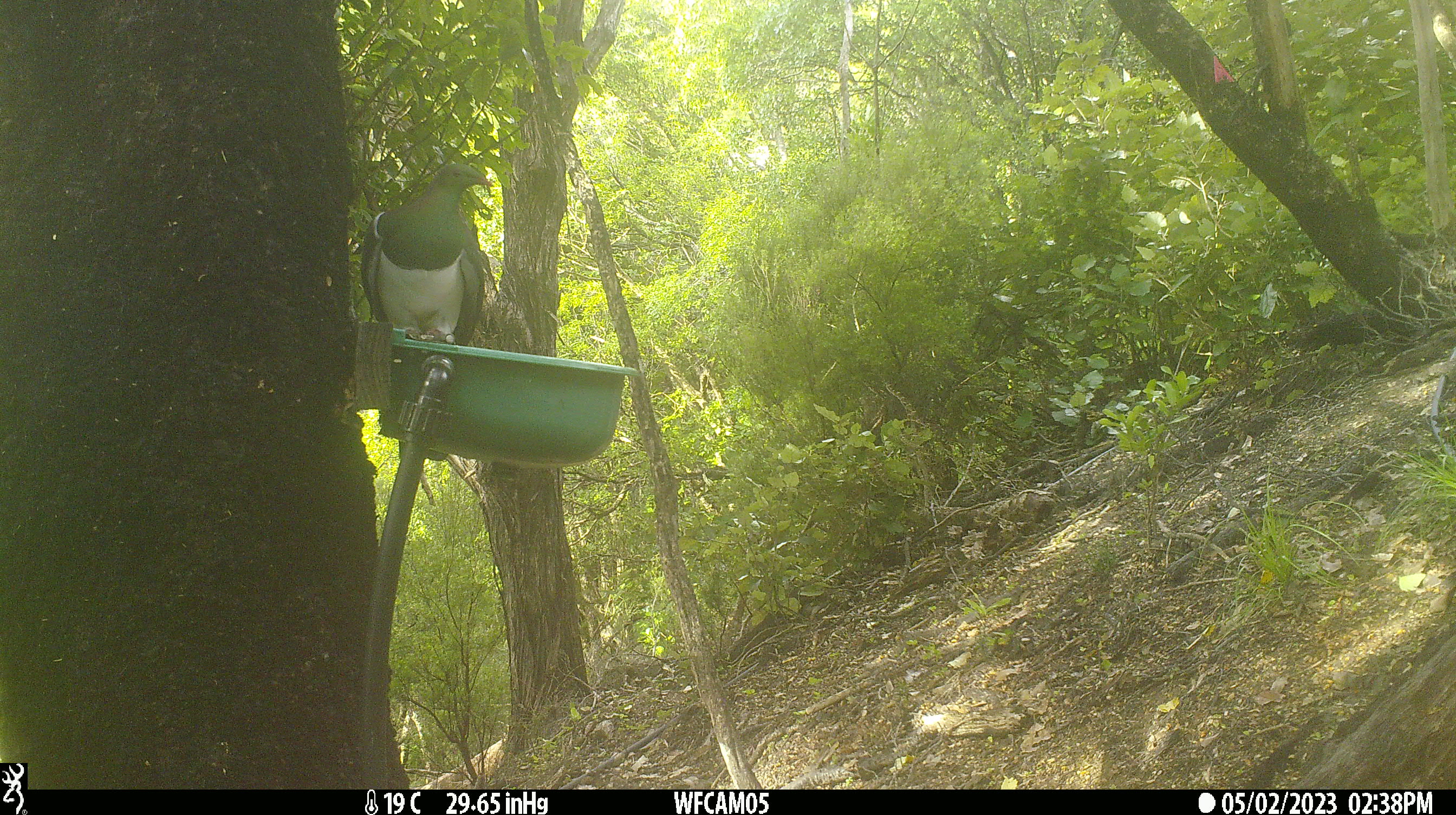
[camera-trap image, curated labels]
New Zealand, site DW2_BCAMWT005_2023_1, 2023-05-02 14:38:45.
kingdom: Animalia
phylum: Chordata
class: Aves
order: Columbiformes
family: Columbidae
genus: Hemiphaga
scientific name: Hemiphaga novaeseelandiae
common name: new zealand pigeon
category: kereru